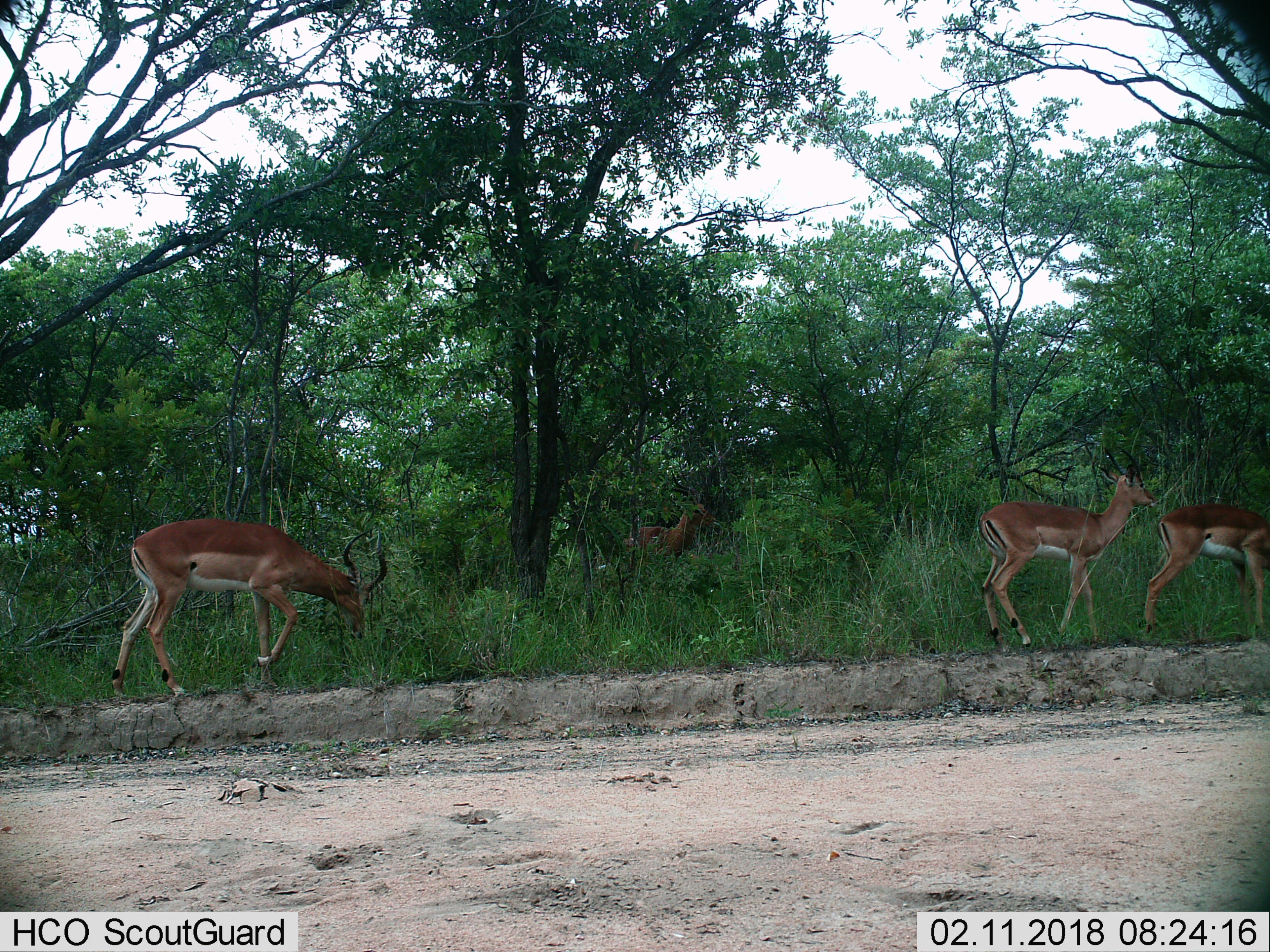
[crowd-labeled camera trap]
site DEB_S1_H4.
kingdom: Animalia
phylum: Chordata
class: Mammalia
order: Artiodactyla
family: Bovidae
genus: Aepyceros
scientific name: Aepyceros melampus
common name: impala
Impala (Aepyceros melampus), count 4. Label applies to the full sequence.